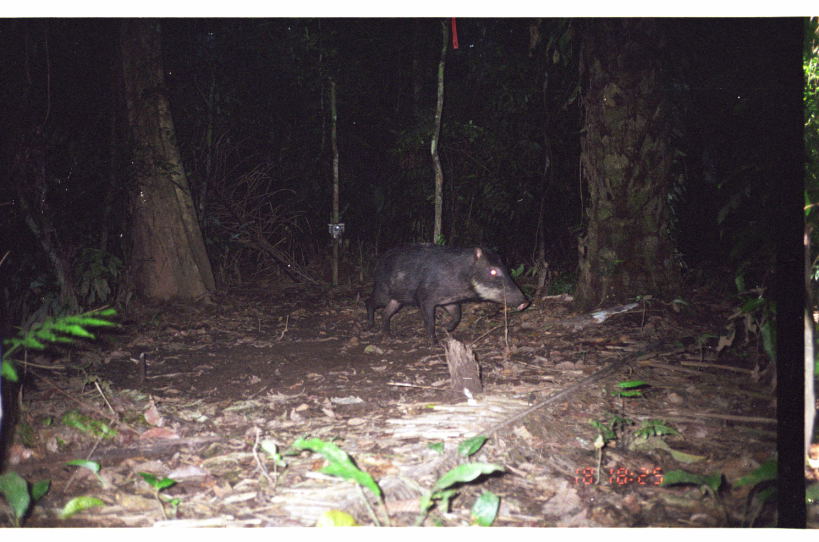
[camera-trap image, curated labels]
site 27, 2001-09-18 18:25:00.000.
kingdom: Animalia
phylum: Chordata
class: Mammalia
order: Artiodactyla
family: Tayassuidae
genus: Tayassu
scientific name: Tayassu pecari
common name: white-lipped peccary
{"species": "Tayassu pecari (white-lipped peccary)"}